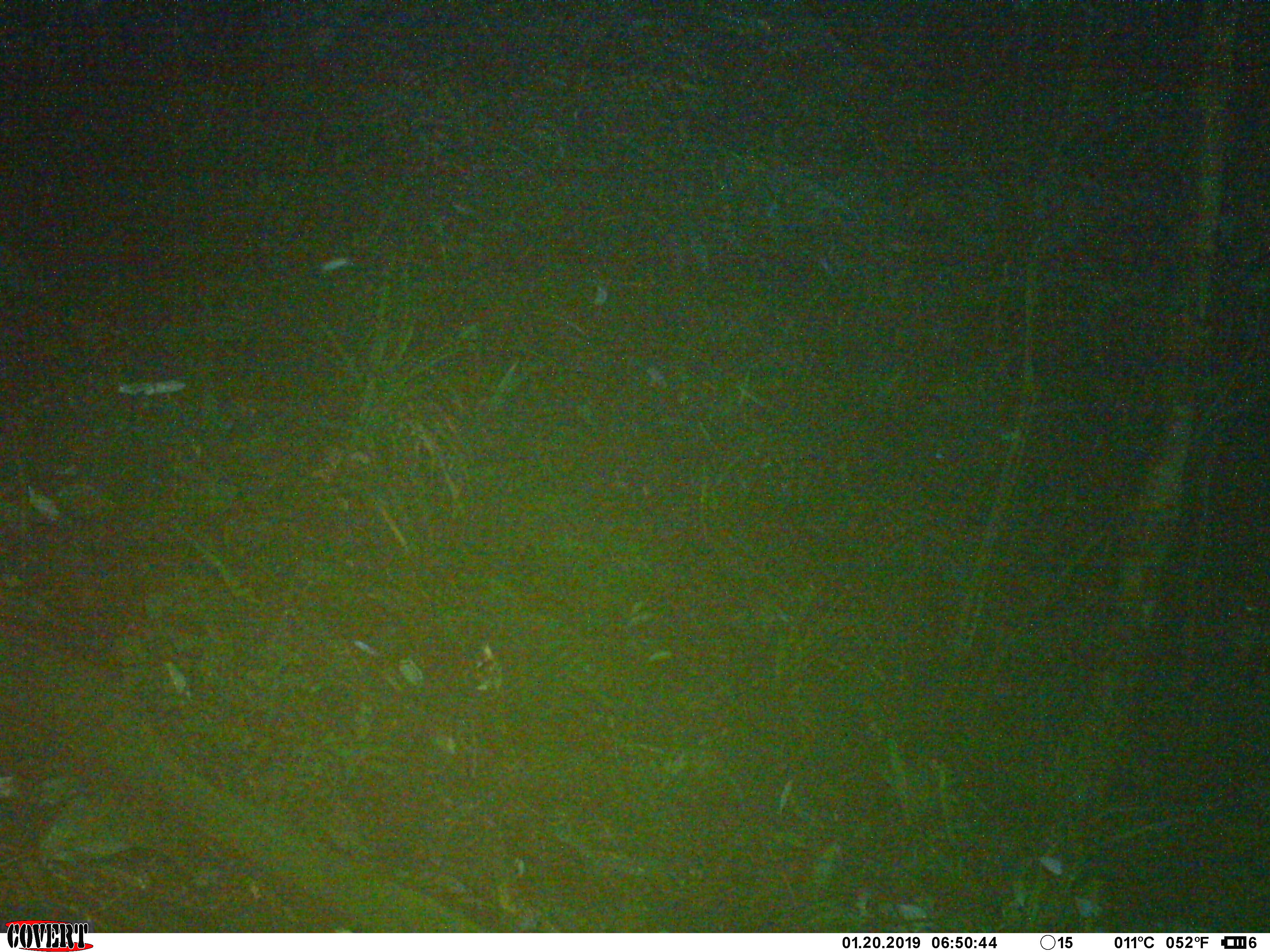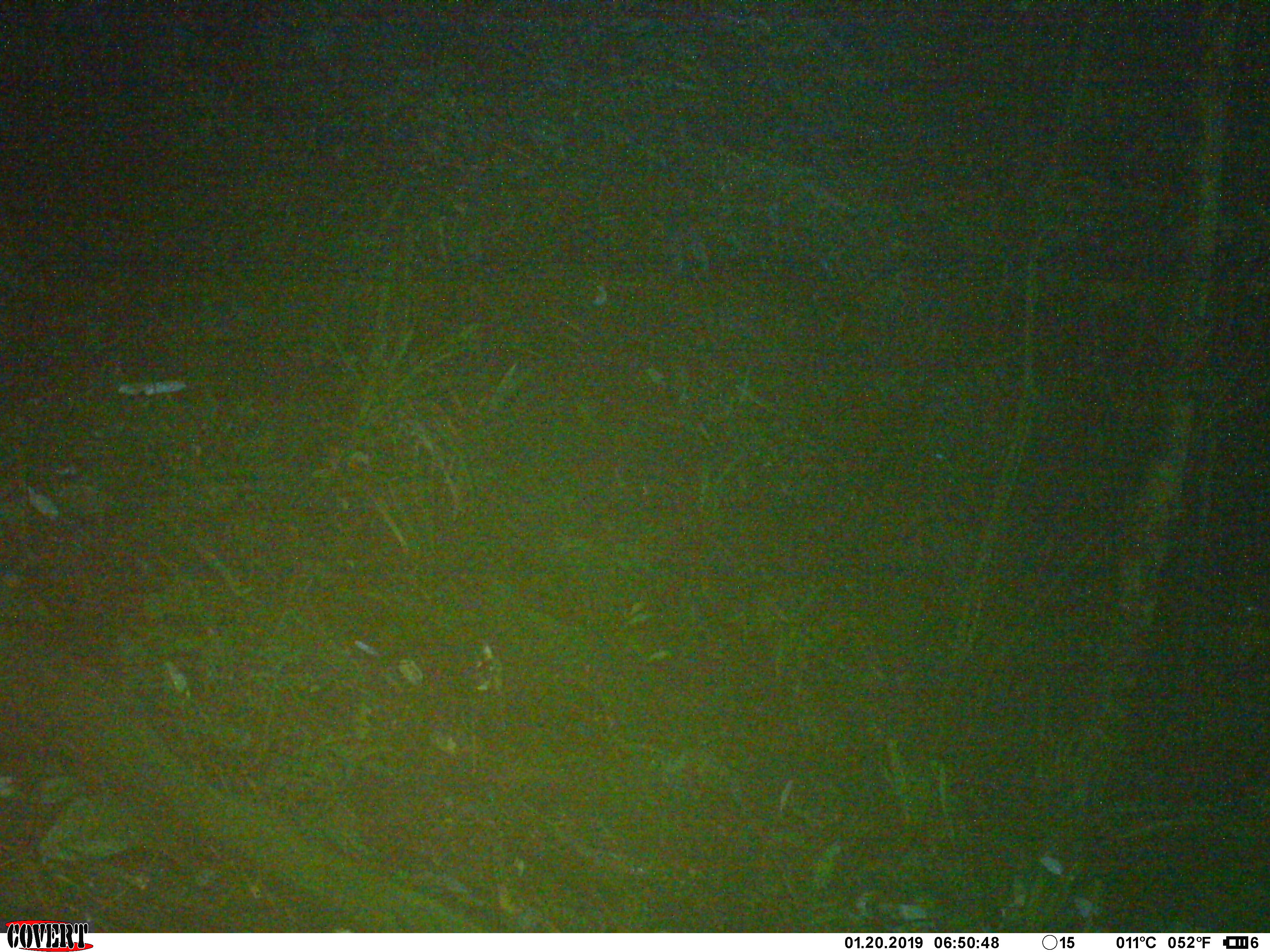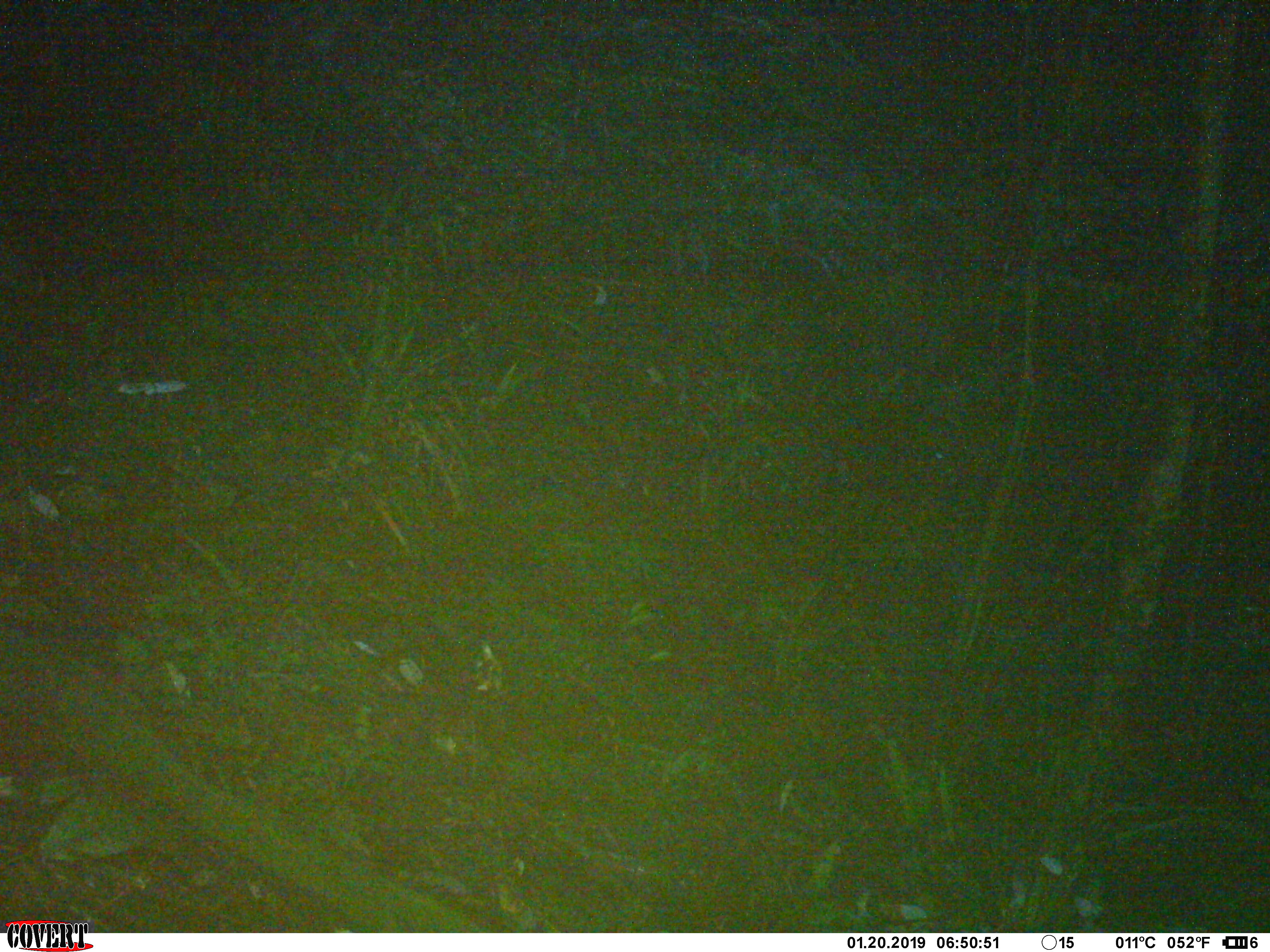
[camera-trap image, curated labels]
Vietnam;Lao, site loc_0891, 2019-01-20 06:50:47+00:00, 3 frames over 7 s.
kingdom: Animalia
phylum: Chordata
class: Mammalia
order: Rodentia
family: Muridae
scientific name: Muridae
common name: old-world mice and rats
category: unidentified murid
Unidentified murid (old-world mice and rats) (Muridae). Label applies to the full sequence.